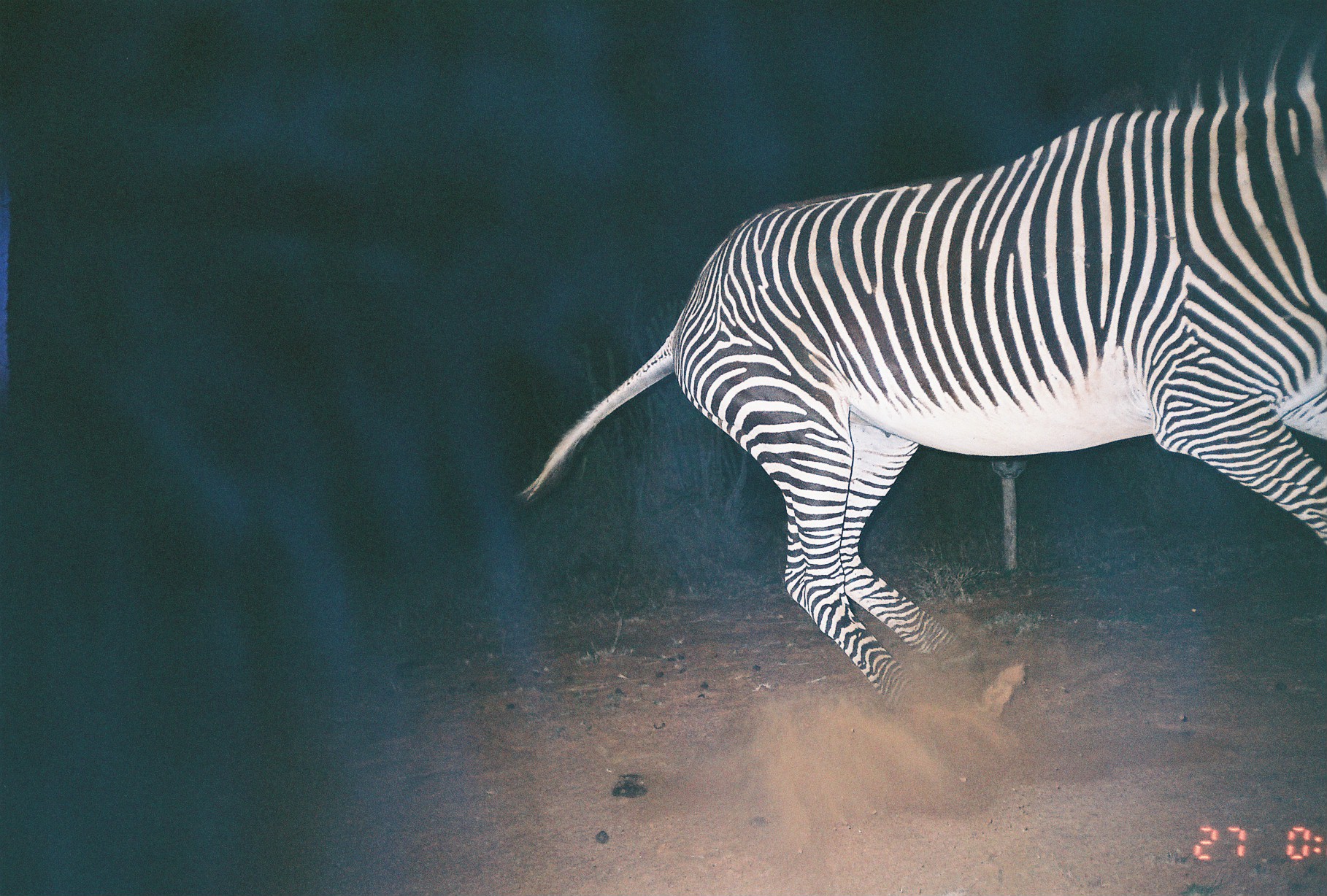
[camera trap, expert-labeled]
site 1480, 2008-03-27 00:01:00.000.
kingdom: Animalia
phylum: Chordata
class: Mammalia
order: Perissodactyla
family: Equidae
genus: Equus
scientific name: Equus grevyi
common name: grévy's zebra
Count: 1.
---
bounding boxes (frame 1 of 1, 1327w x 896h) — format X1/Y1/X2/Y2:
equus grevyi: 512/23/1327/728